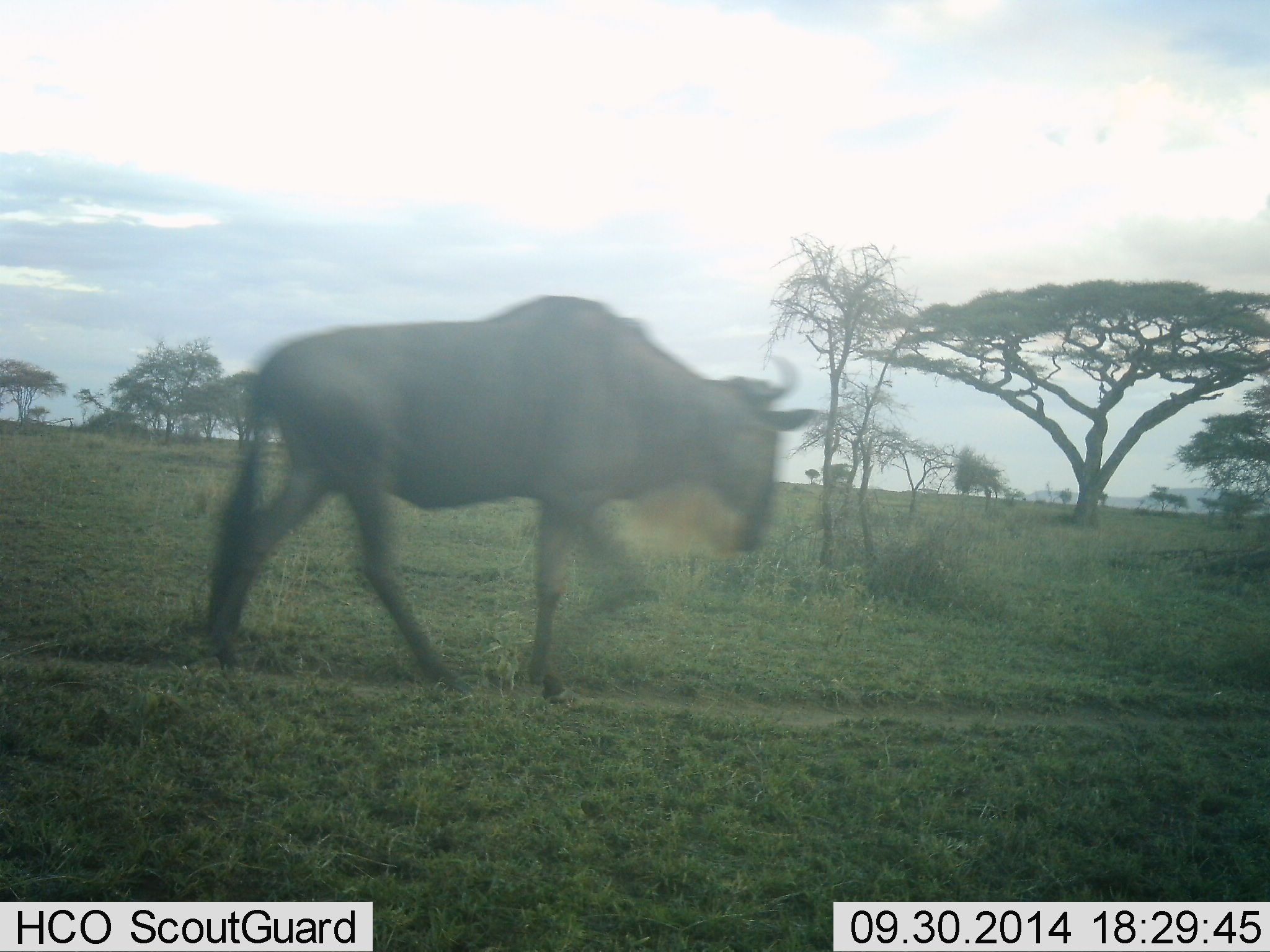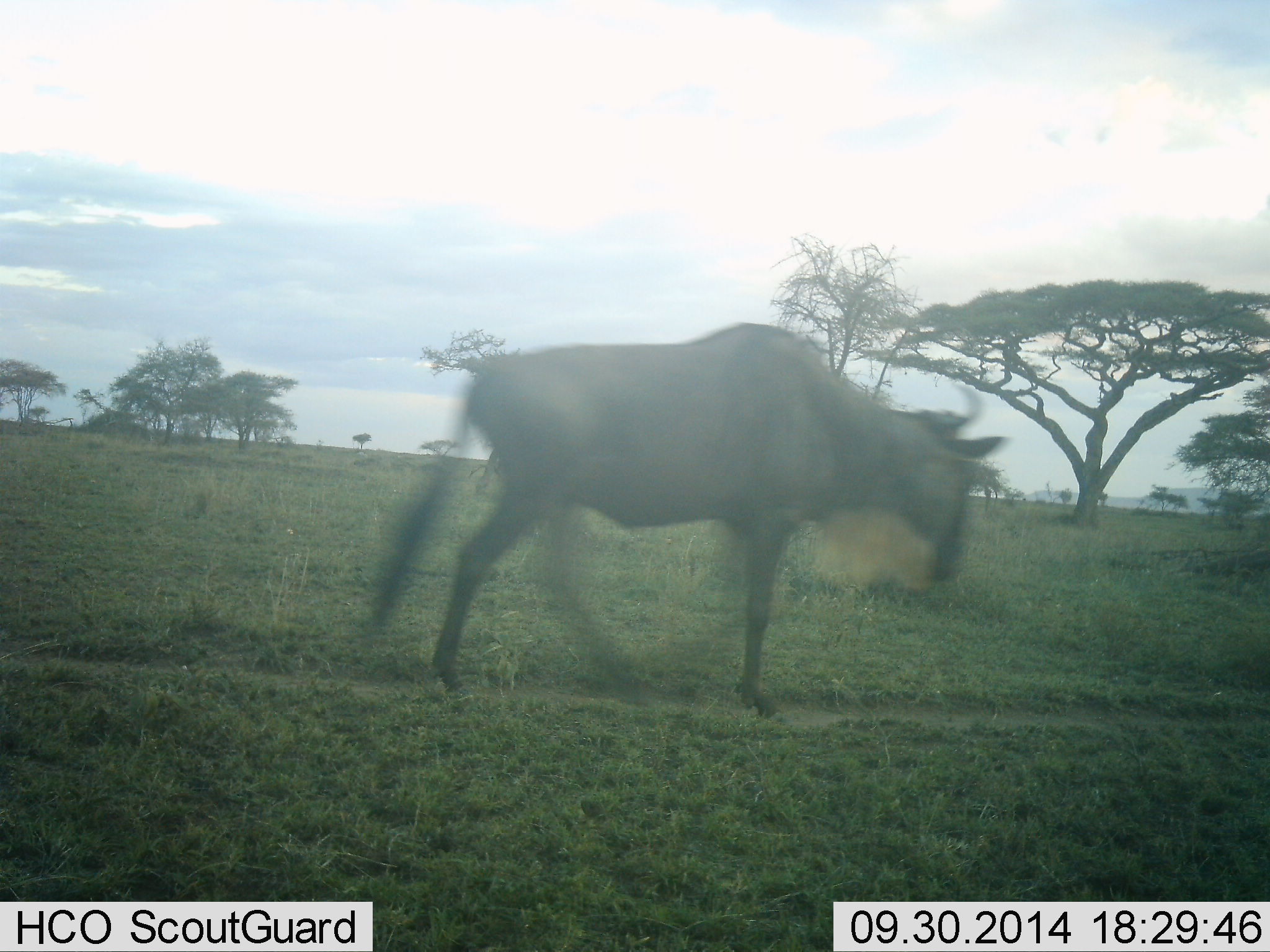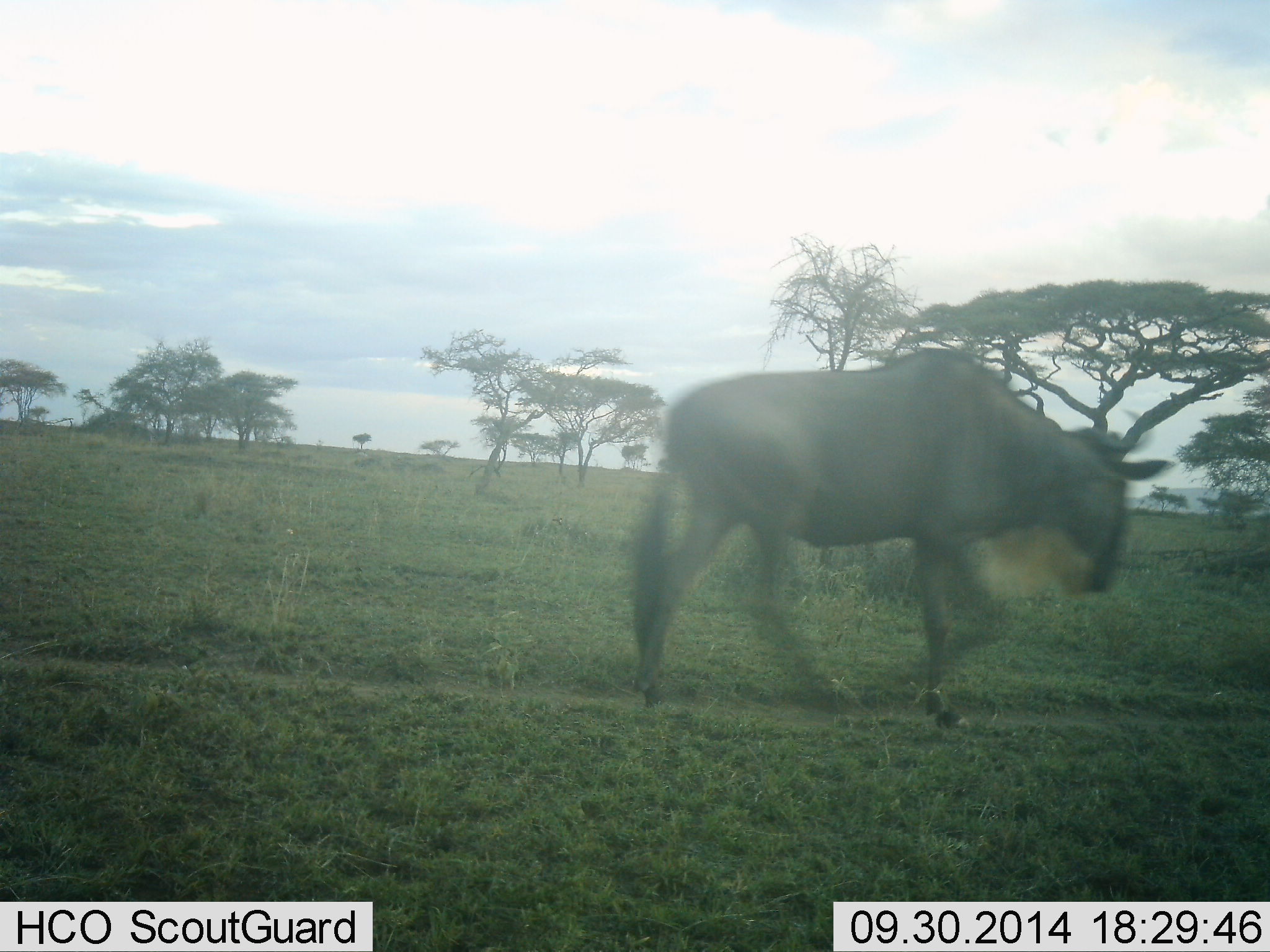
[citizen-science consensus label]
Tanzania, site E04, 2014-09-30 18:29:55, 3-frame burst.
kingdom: Animalia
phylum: Chordata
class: Mammalia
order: Artiodactyla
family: Bovidae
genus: Connochaetes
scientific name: Connochaetes taurinus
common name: blue wildebeest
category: wildebeest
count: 1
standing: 0%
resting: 0%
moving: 100%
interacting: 0%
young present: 0%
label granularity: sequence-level